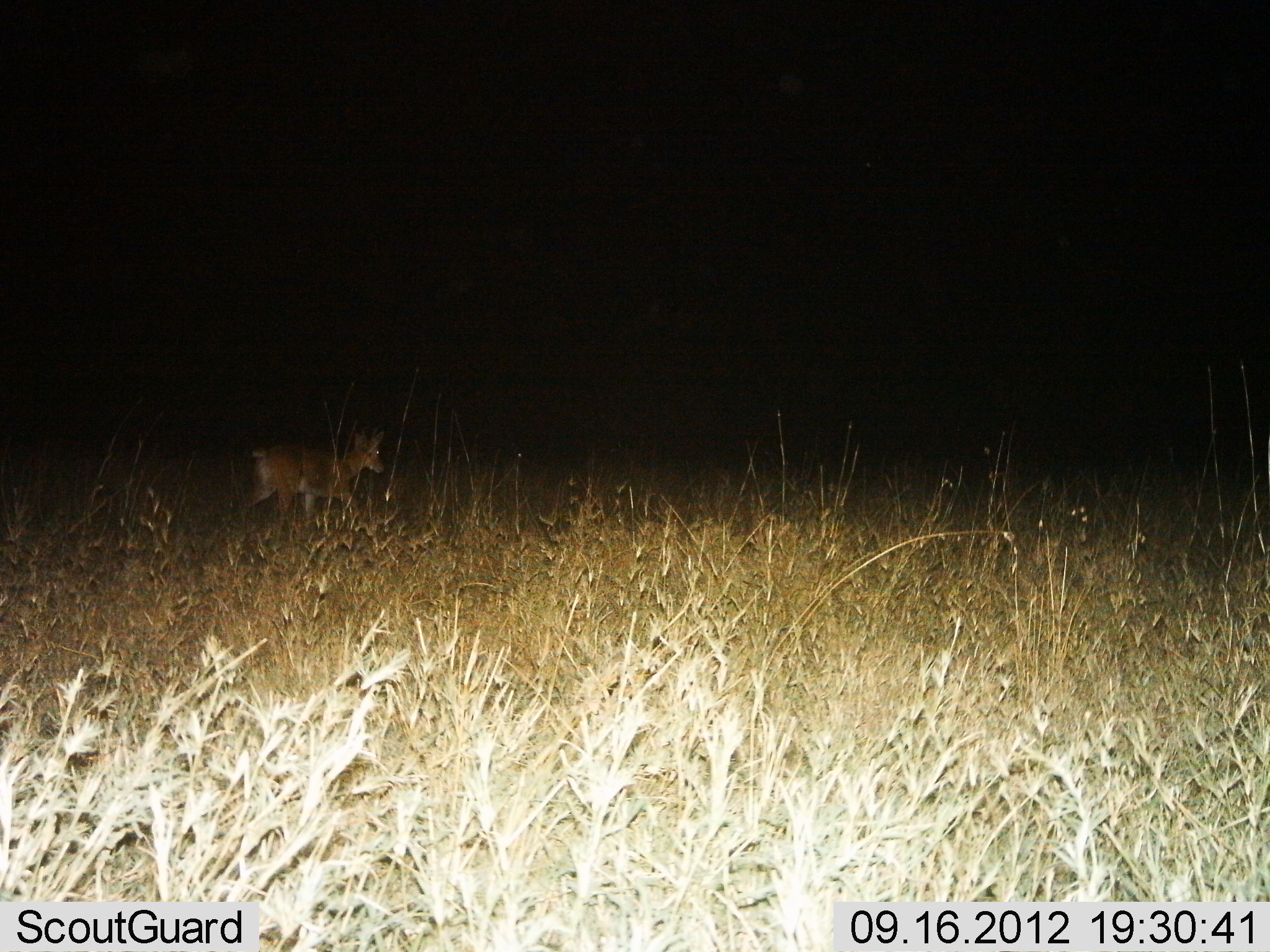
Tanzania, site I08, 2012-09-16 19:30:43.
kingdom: Animalia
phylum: Chordata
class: Mammalia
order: Artiodactyla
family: Bovidae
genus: Redunca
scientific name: Redunca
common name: reedbuck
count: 1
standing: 10%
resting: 0%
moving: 90%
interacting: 0%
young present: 0%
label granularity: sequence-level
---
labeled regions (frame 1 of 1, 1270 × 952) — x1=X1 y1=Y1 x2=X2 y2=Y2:
animal: x1=238 y1=427 x2=387 y2=533